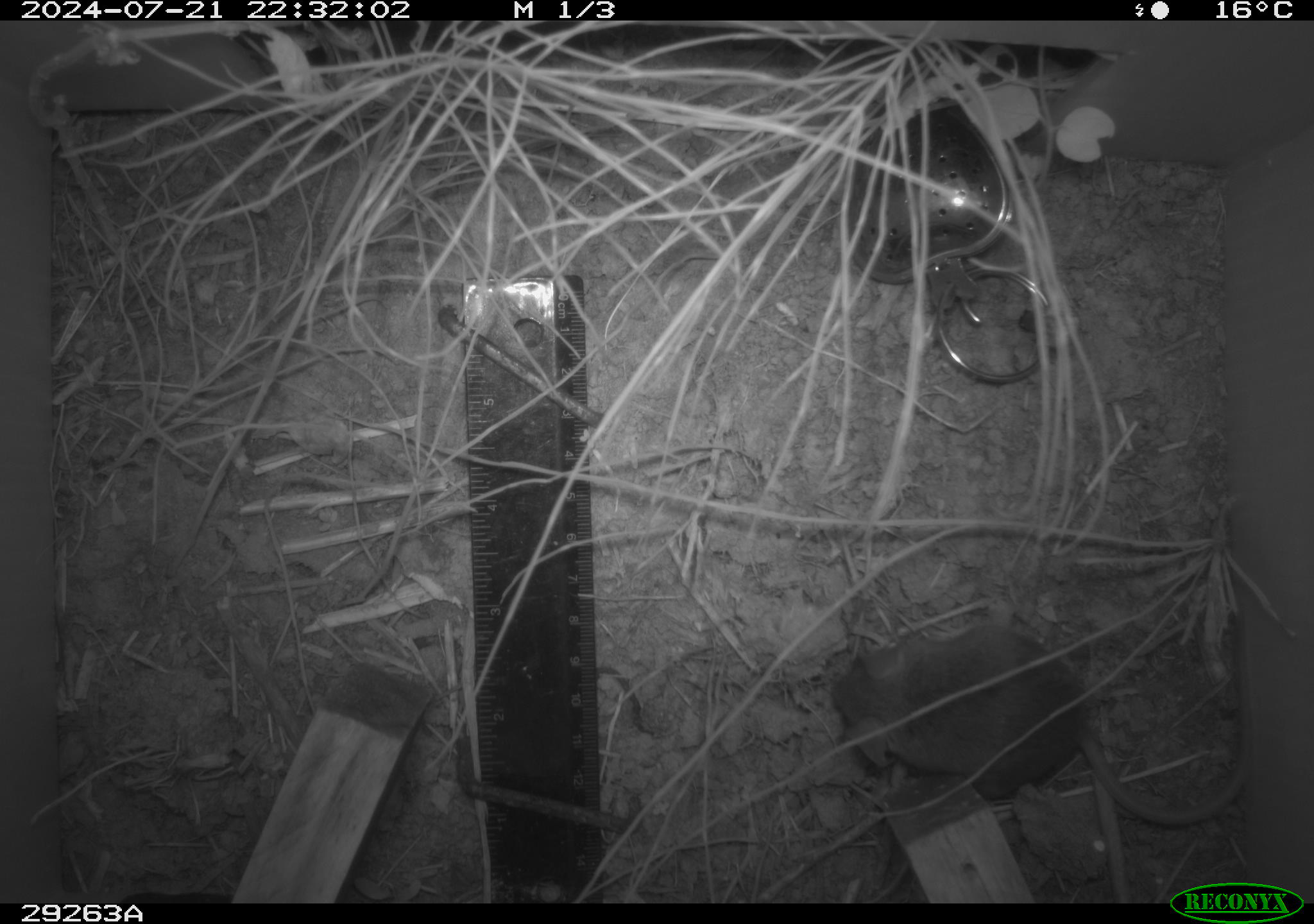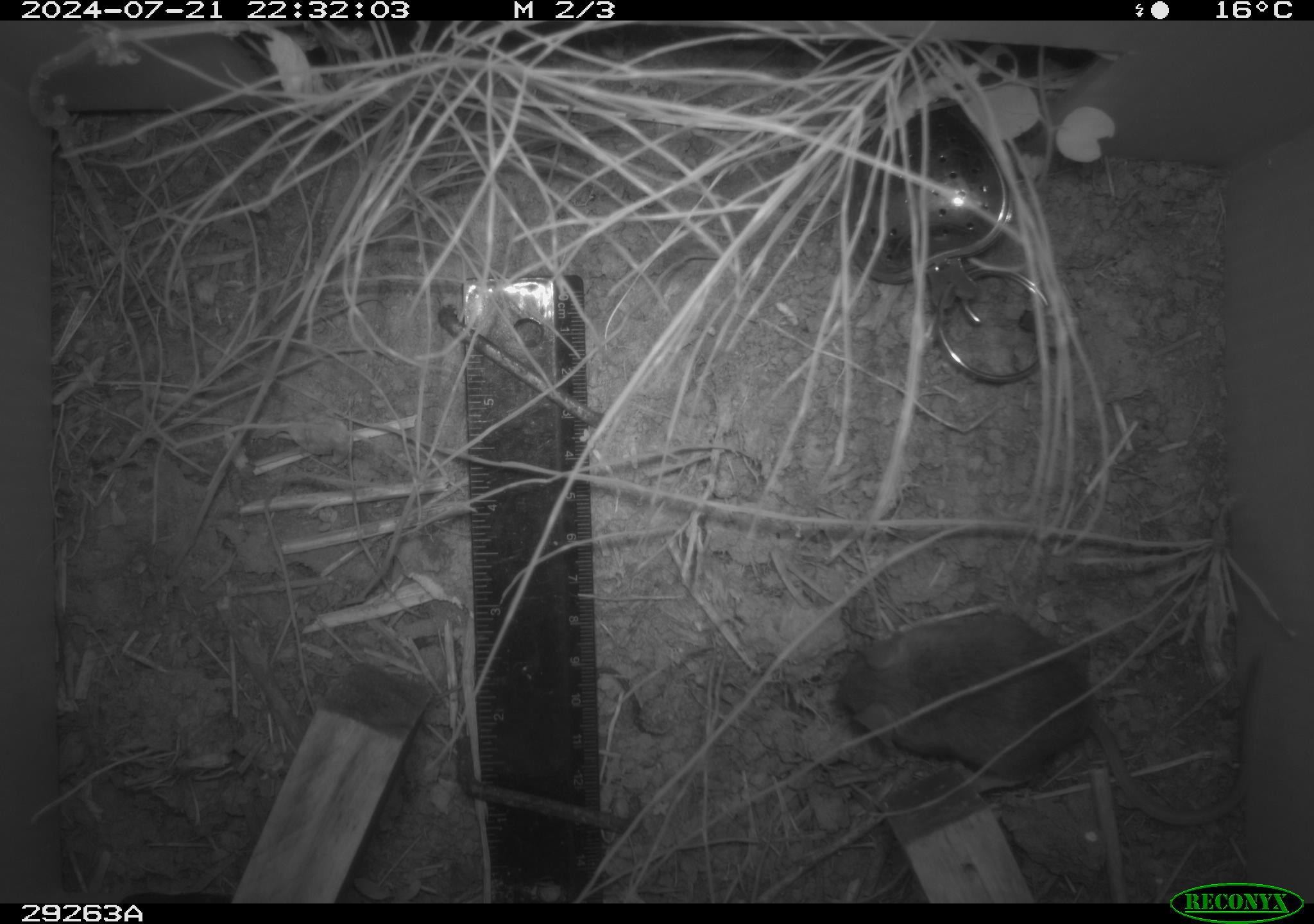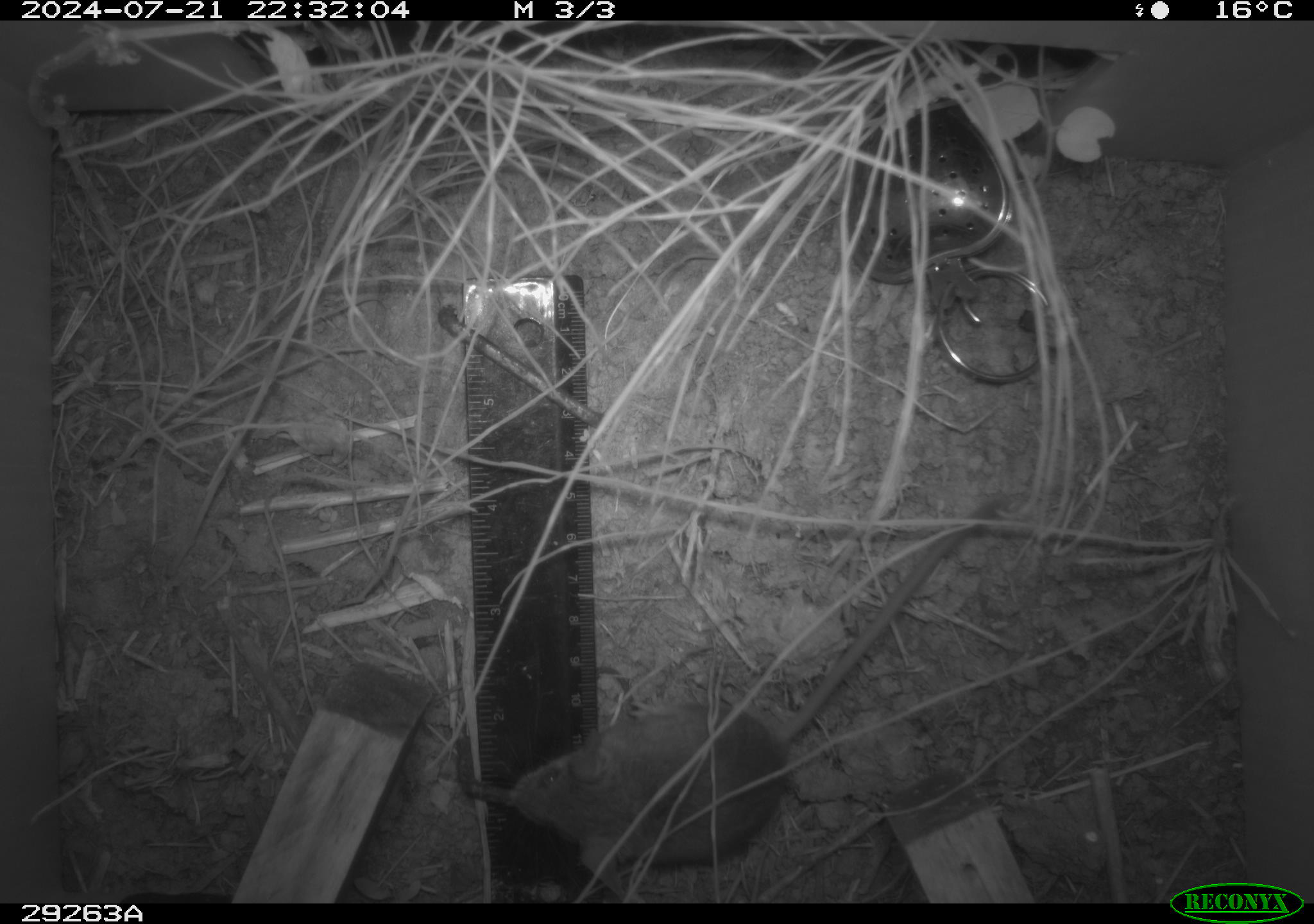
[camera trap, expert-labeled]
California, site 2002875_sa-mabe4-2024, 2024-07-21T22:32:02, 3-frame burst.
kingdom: Animalia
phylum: Chordata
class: Mammalia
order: Rodentia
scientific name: Rodentia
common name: rodent